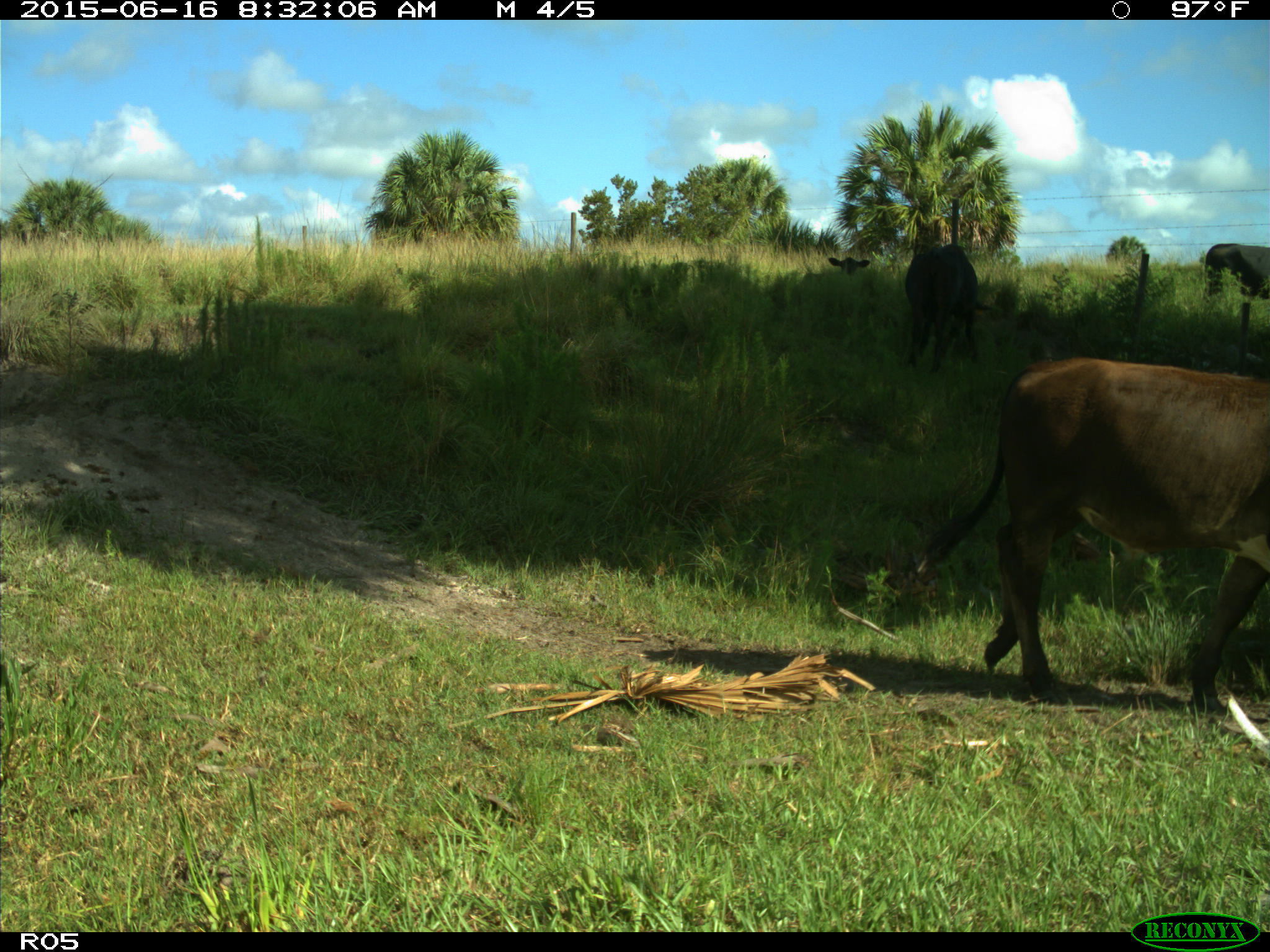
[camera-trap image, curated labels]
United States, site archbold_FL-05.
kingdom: Animalia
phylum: Chordata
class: Mammalia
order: Artiodactyla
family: Bovidae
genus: Bos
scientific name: Bos taurus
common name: domestic cow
Bos taurus (domestic cow).